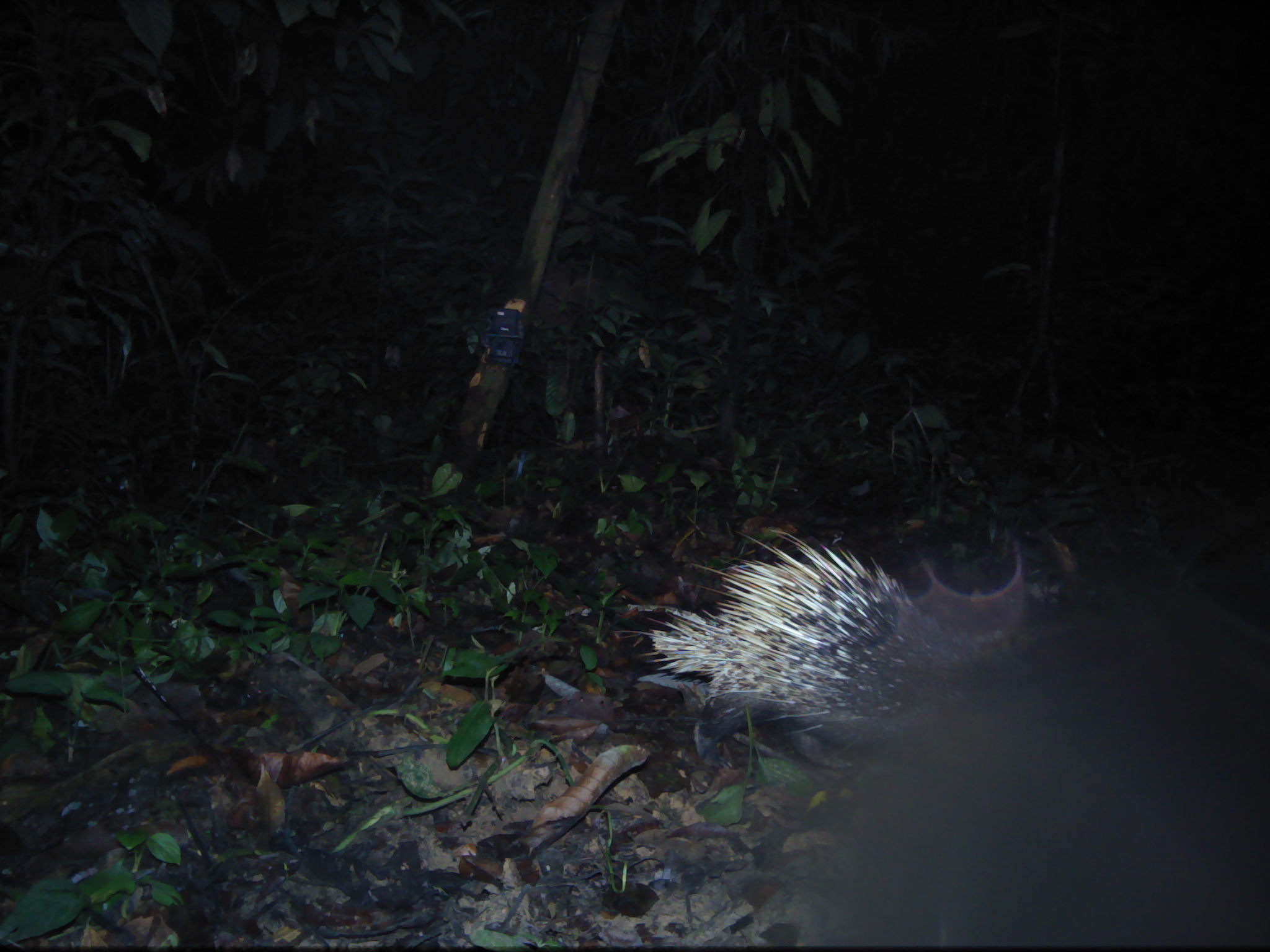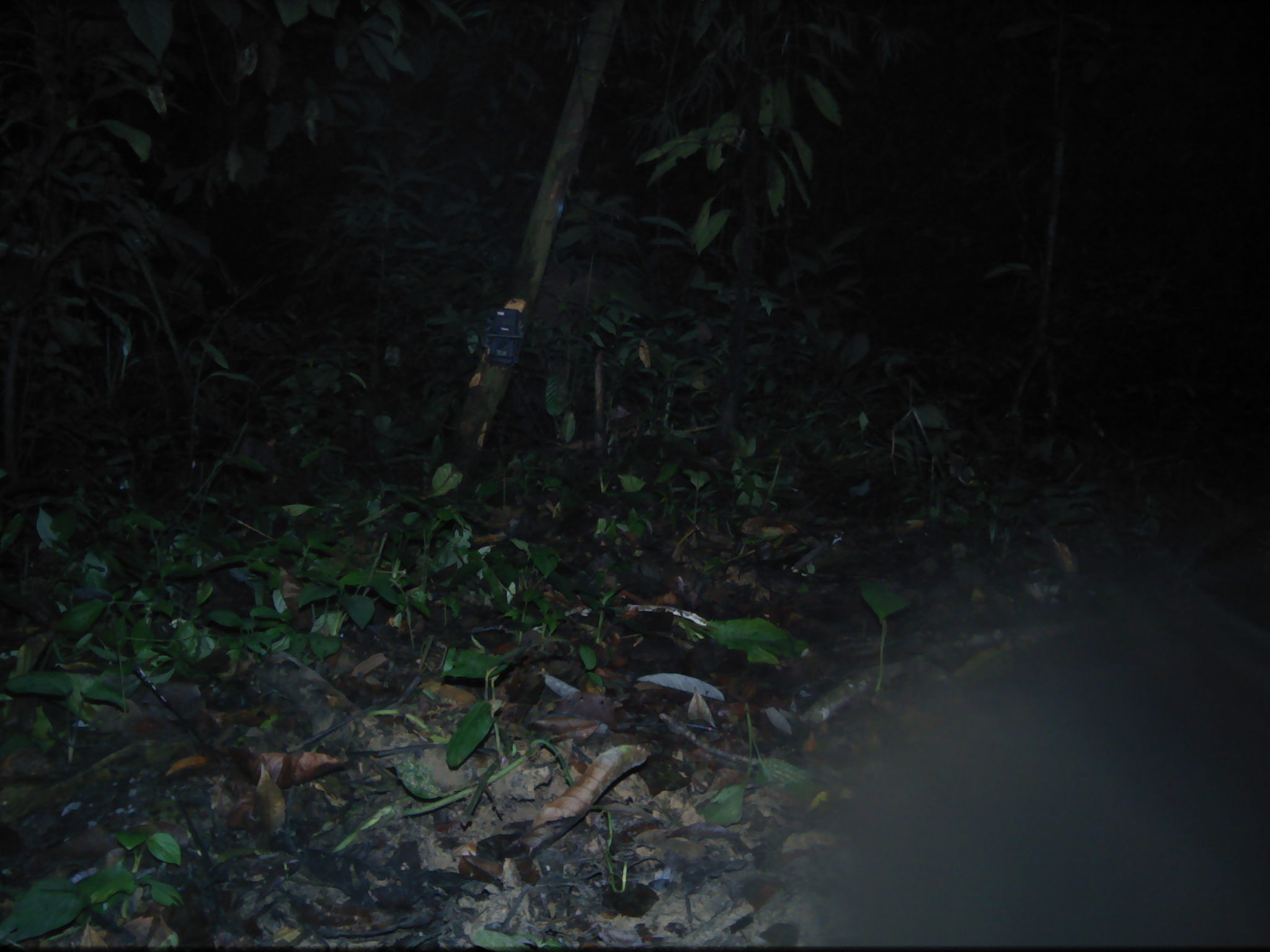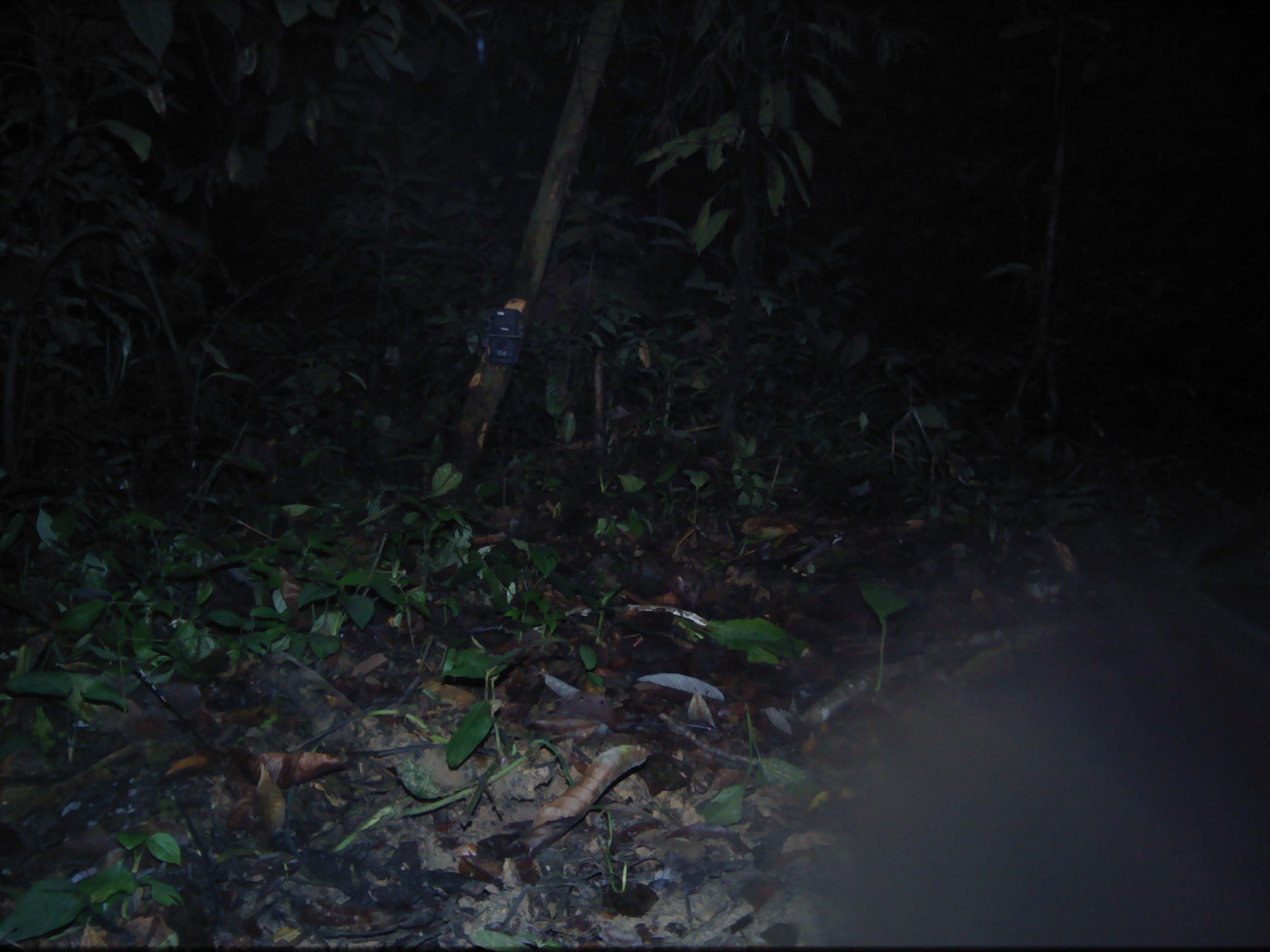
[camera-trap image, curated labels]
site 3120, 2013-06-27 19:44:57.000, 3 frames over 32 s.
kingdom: Animalia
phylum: Chordata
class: Mammalia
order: Rodentia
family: Hystricidae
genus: Hystrix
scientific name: Hystrix brachyura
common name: east asian porcupine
Hystrix brachyura (east asian porcupine), count 1.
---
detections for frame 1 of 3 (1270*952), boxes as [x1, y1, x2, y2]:
hystrix brachyura: [629, 524, 1269, 945]